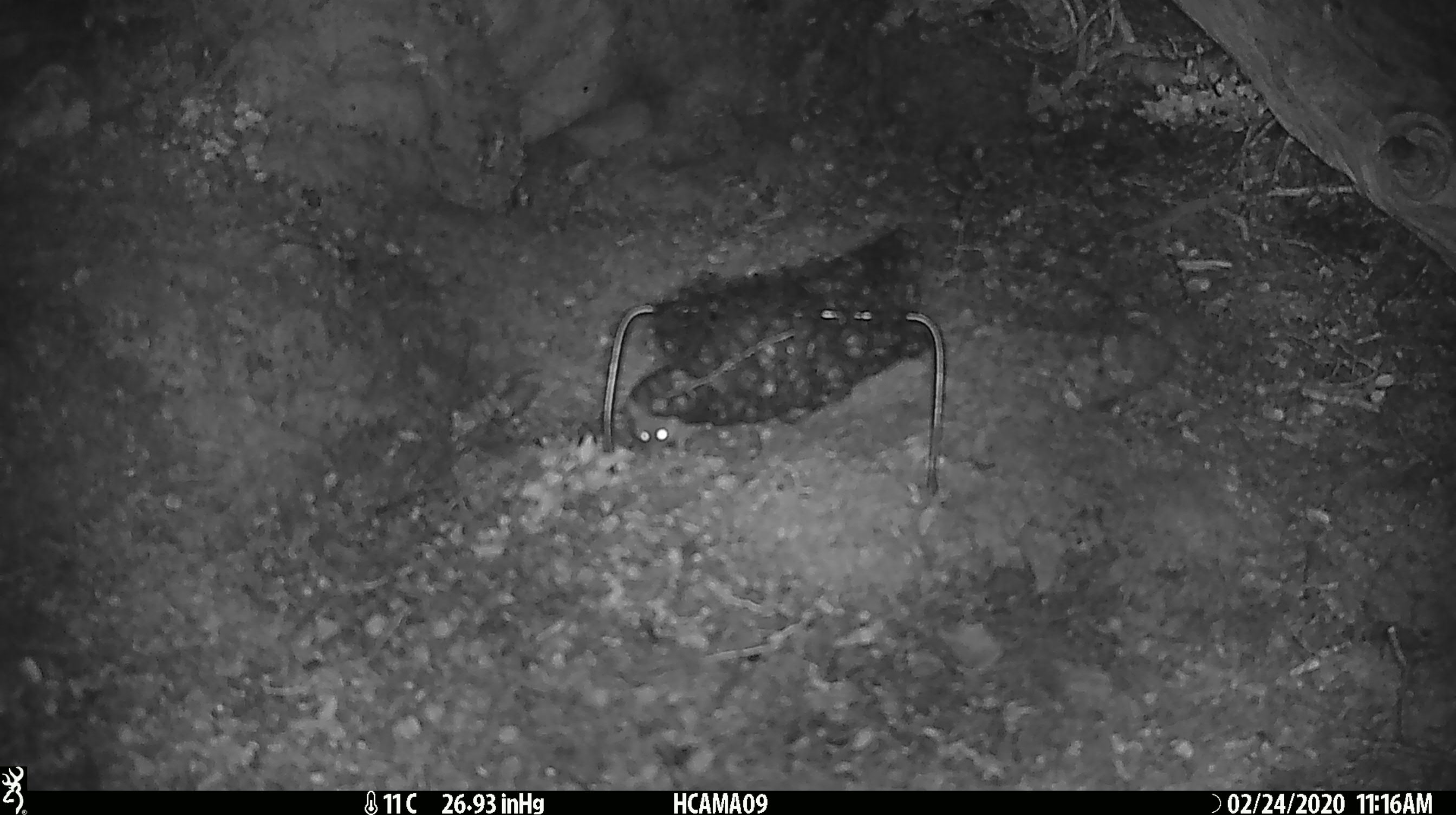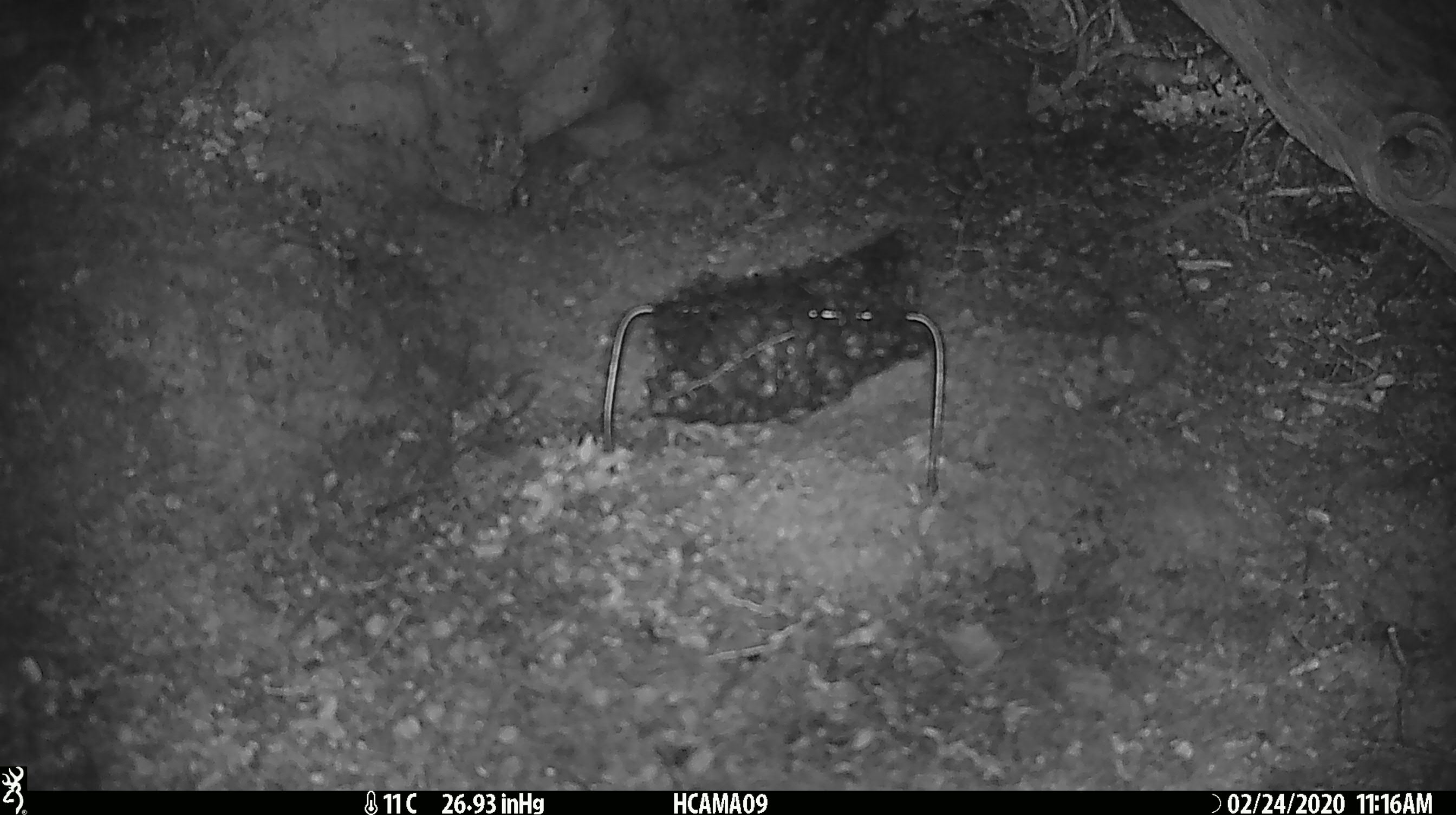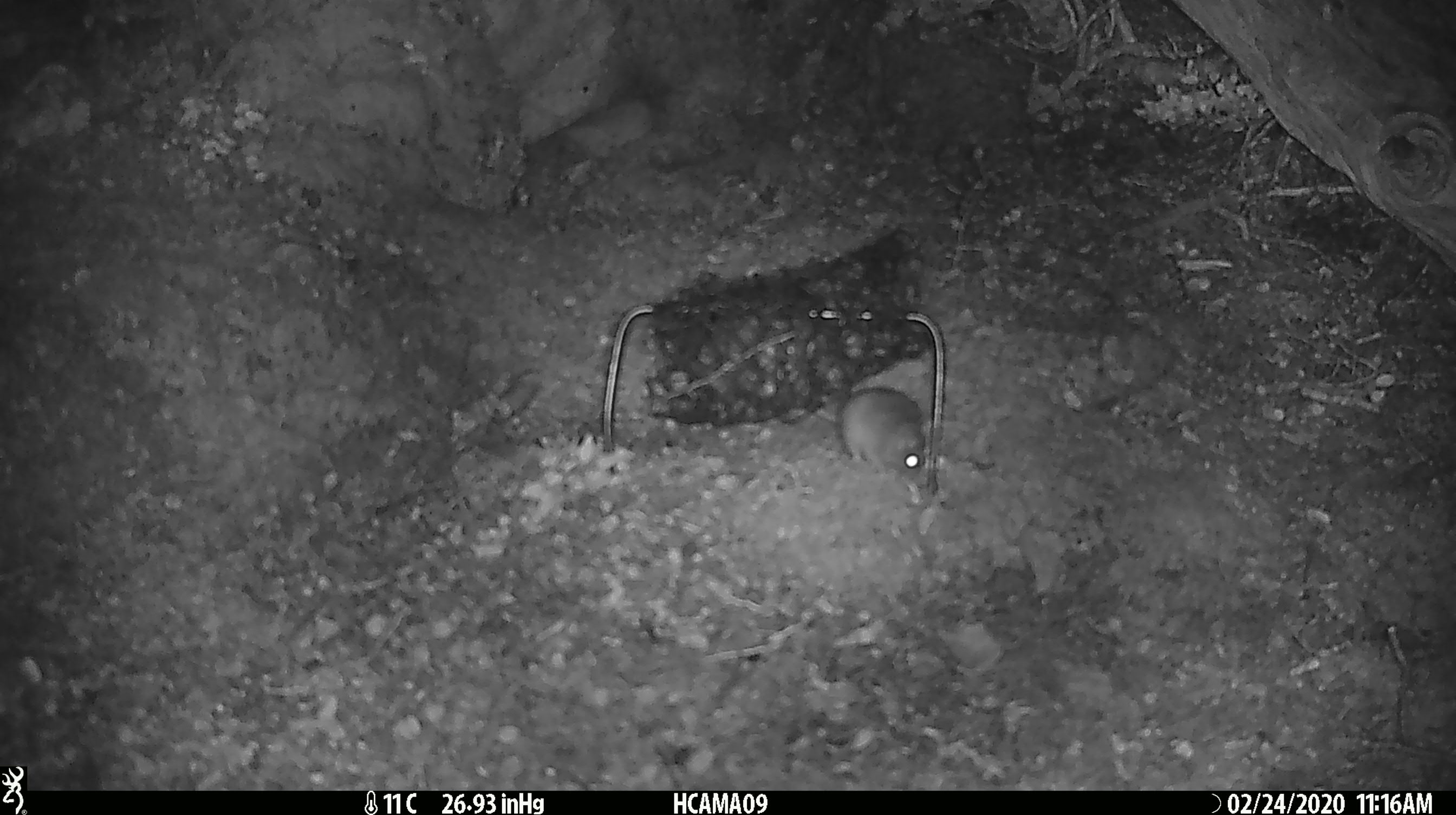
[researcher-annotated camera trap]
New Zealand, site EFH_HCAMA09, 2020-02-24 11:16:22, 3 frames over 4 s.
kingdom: Animalia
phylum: Chordata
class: Mammalia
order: Rodentia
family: Muridae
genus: Mus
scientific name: Mus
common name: mouse